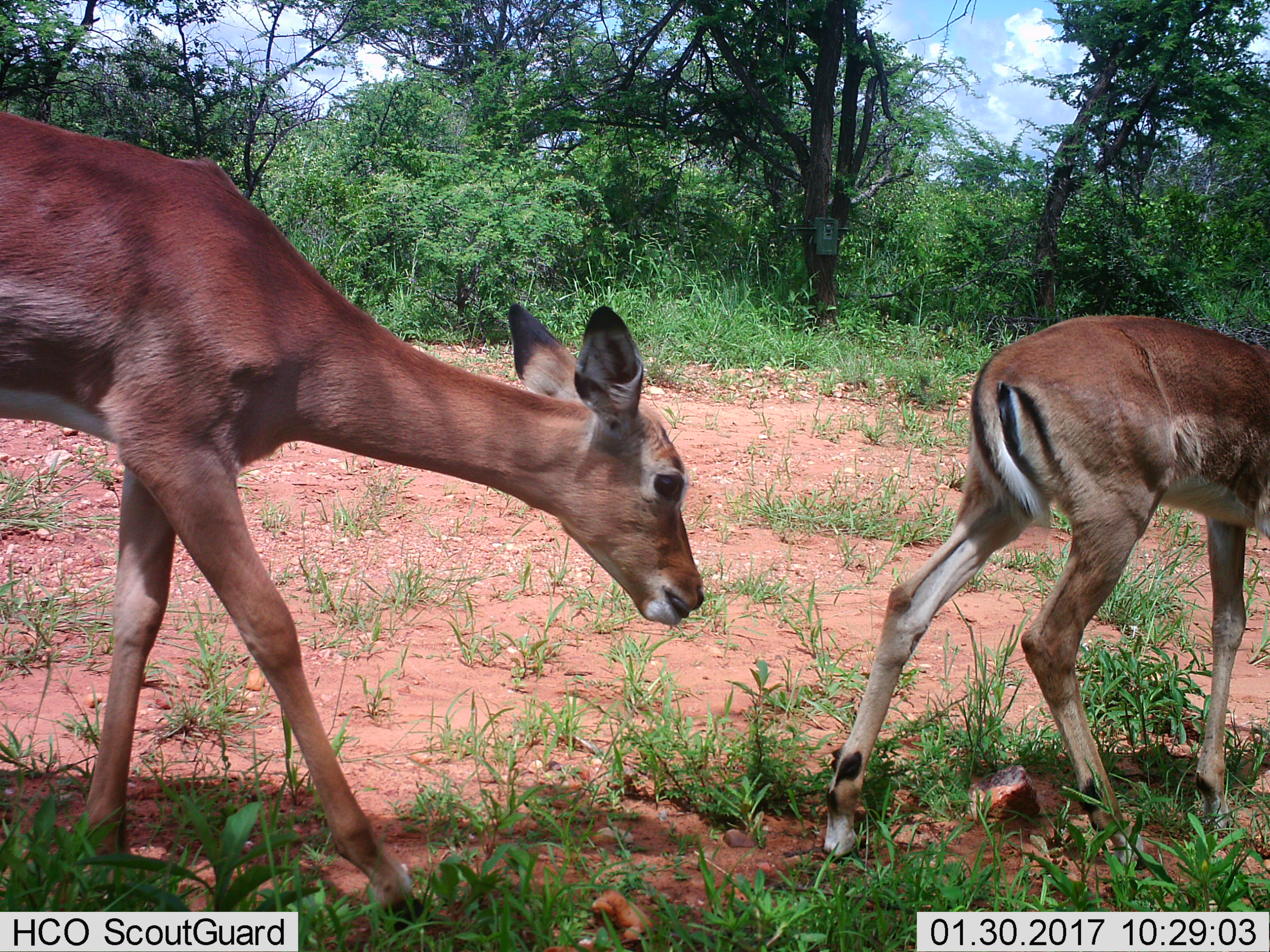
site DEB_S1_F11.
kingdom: Animalia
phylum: Chordata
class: Mammalia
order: Artiodactyla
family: Bovidae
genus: Aepyceros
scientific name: Aepyceros melampus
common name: impala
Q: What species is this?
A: Impala (Aepyceros melampus).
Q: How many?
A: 2.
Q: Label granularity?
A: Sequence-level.